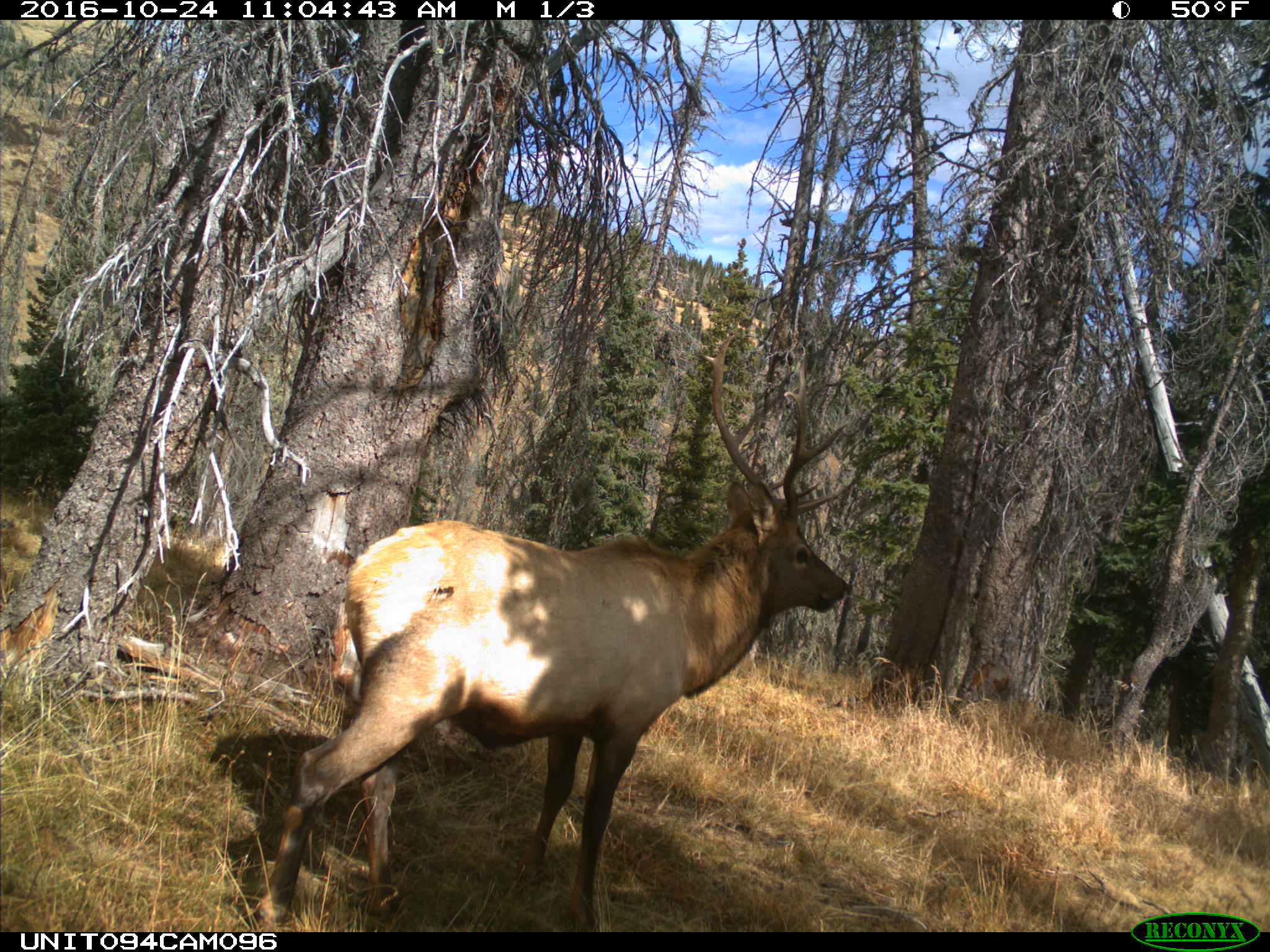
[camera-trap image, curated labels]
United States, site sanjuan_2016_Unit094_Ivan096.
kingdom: Animalia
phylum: Chordata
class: Mammalia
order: Artiodactyla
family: Cervidae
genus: Cervus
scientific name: Cervus elaphus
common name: red deer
Cervus elaphus (red deer).